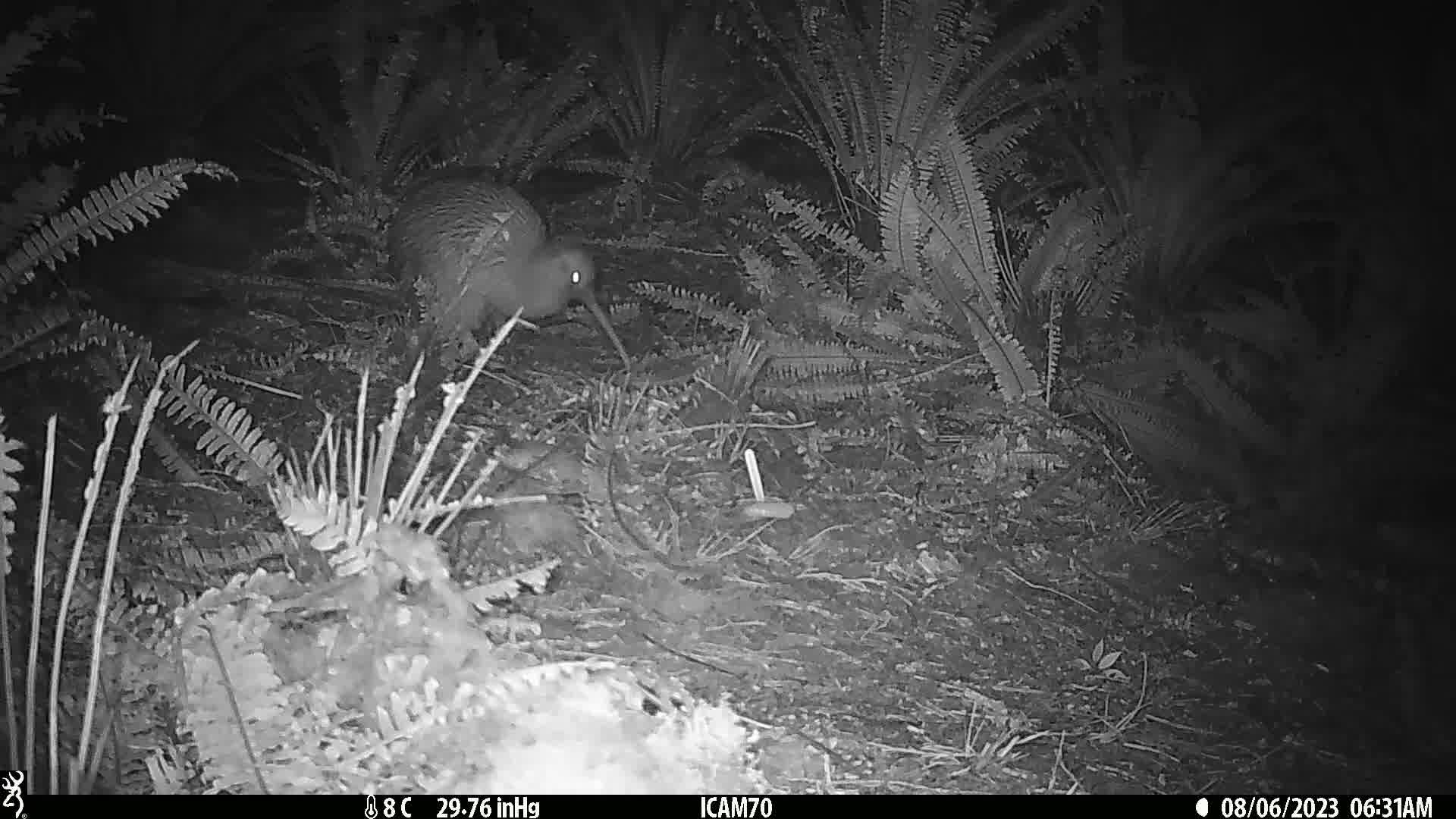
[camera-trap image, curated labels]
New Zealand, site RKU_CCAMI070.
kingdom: Animalia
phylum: Chordata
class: Aves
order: Apterygiformes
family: Apterygidae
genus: Apteryx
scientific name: Apteryx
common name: kiwi